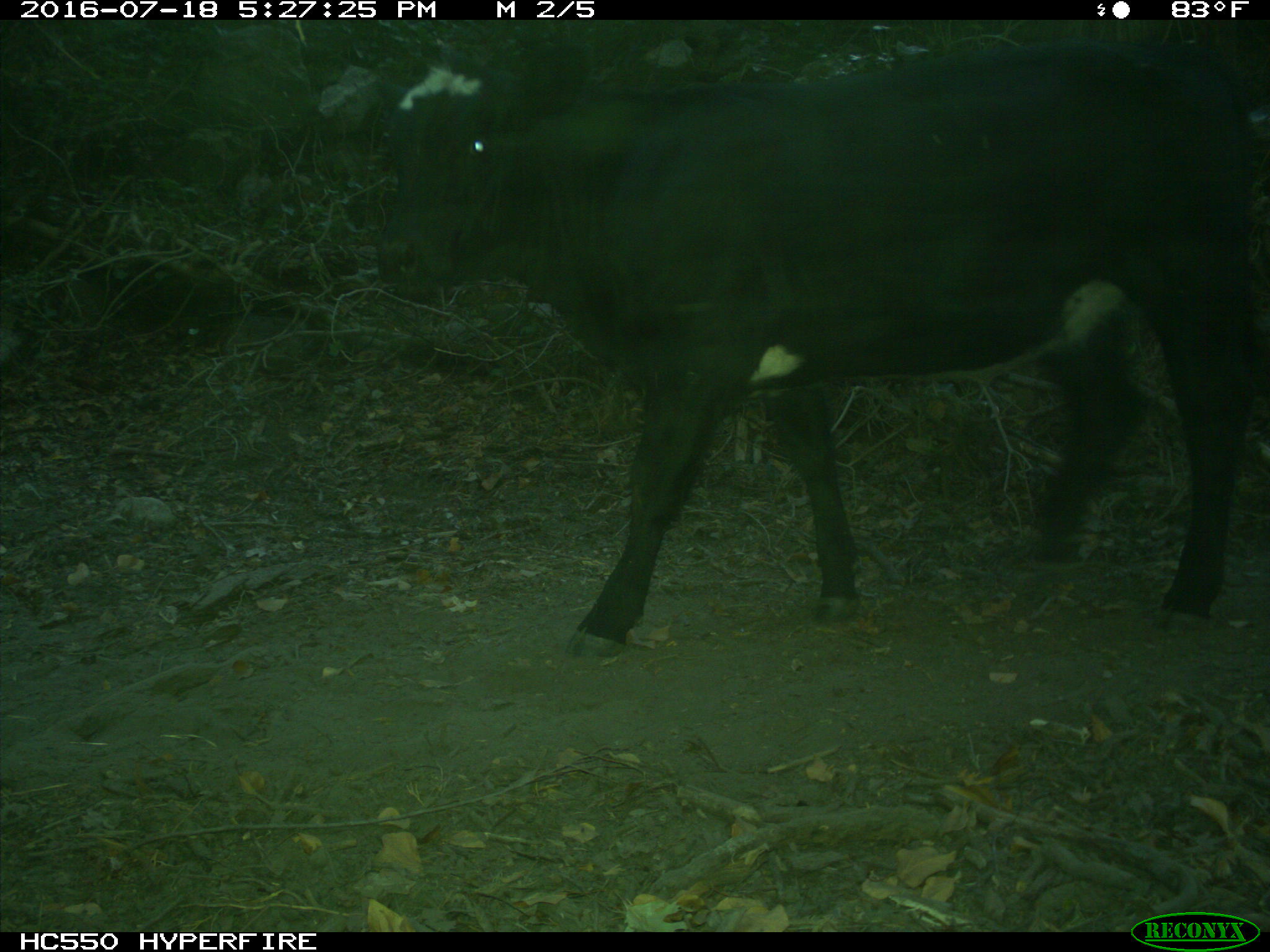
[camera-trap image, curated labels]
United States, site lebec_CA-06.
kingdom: Animalia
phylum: Chordata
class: Mammalia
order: Artiodactyla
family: Bovidae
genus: Bos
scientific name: Bos taurus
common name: domestic cow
Bos taurus (domestic cow).